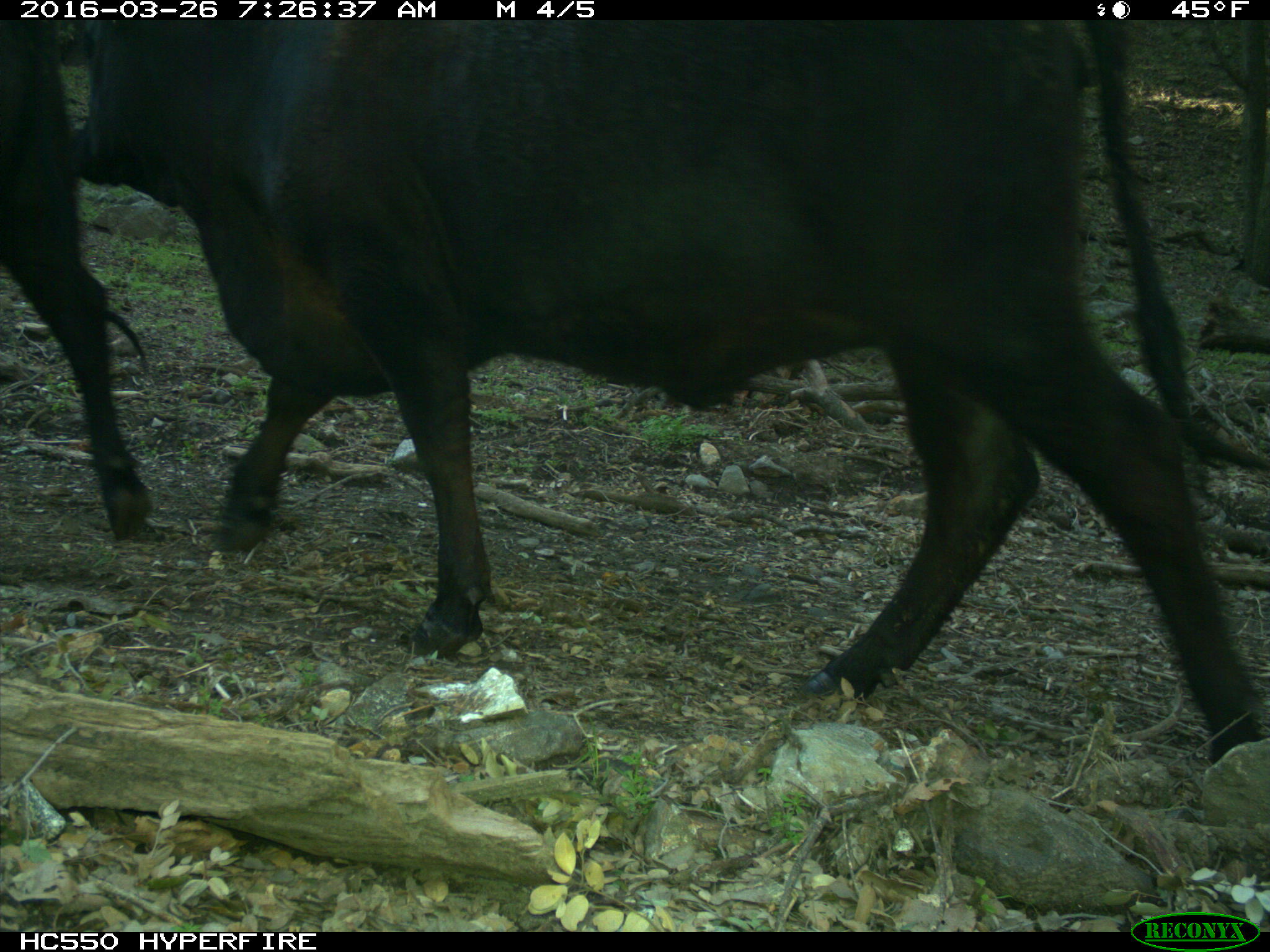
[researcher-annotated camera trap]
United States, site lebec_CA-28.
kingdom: Animalia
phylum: Chordata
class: Mammalia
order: Artiodactyla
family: Bovidae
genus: Bos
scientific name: Bos taurus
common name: domestic cow